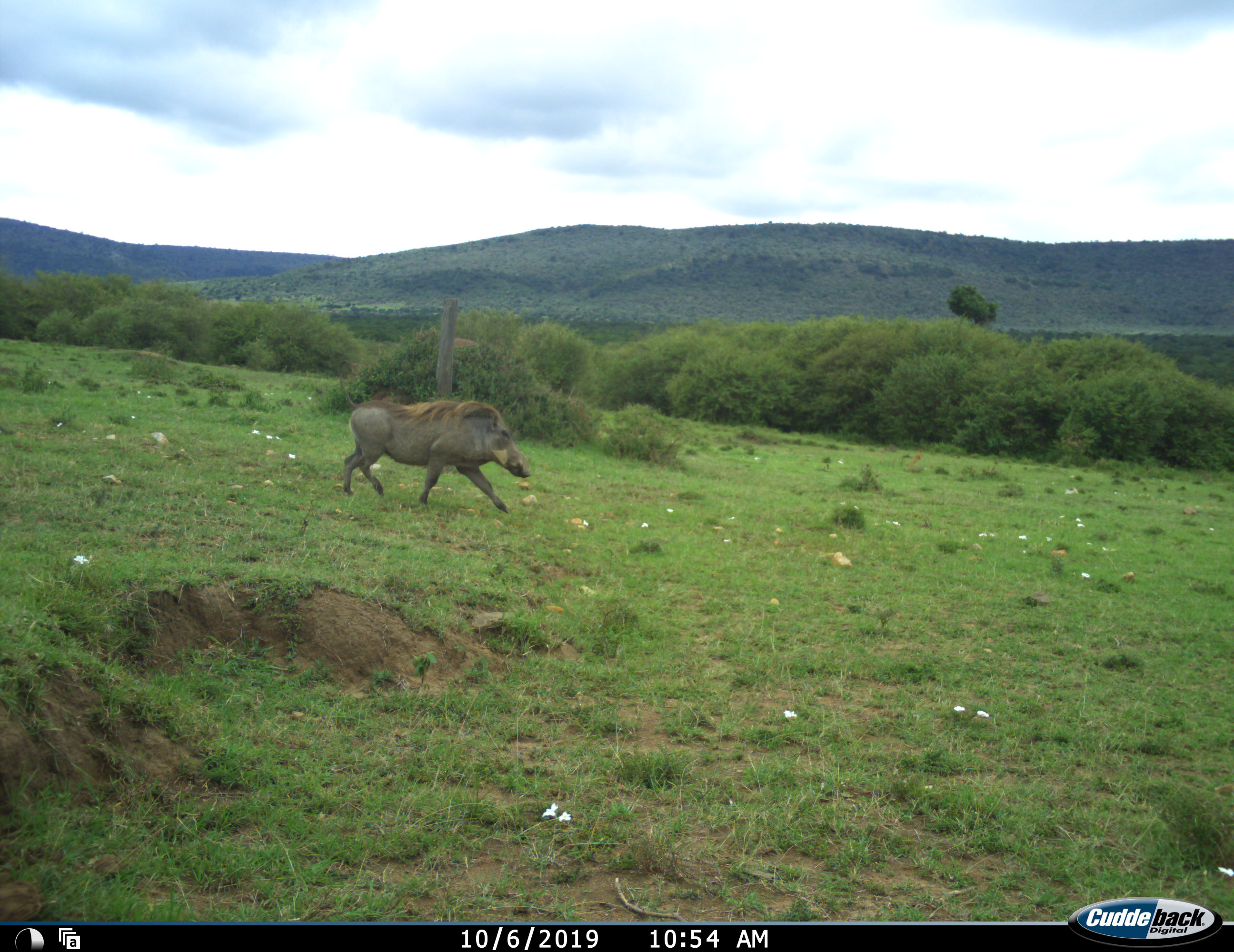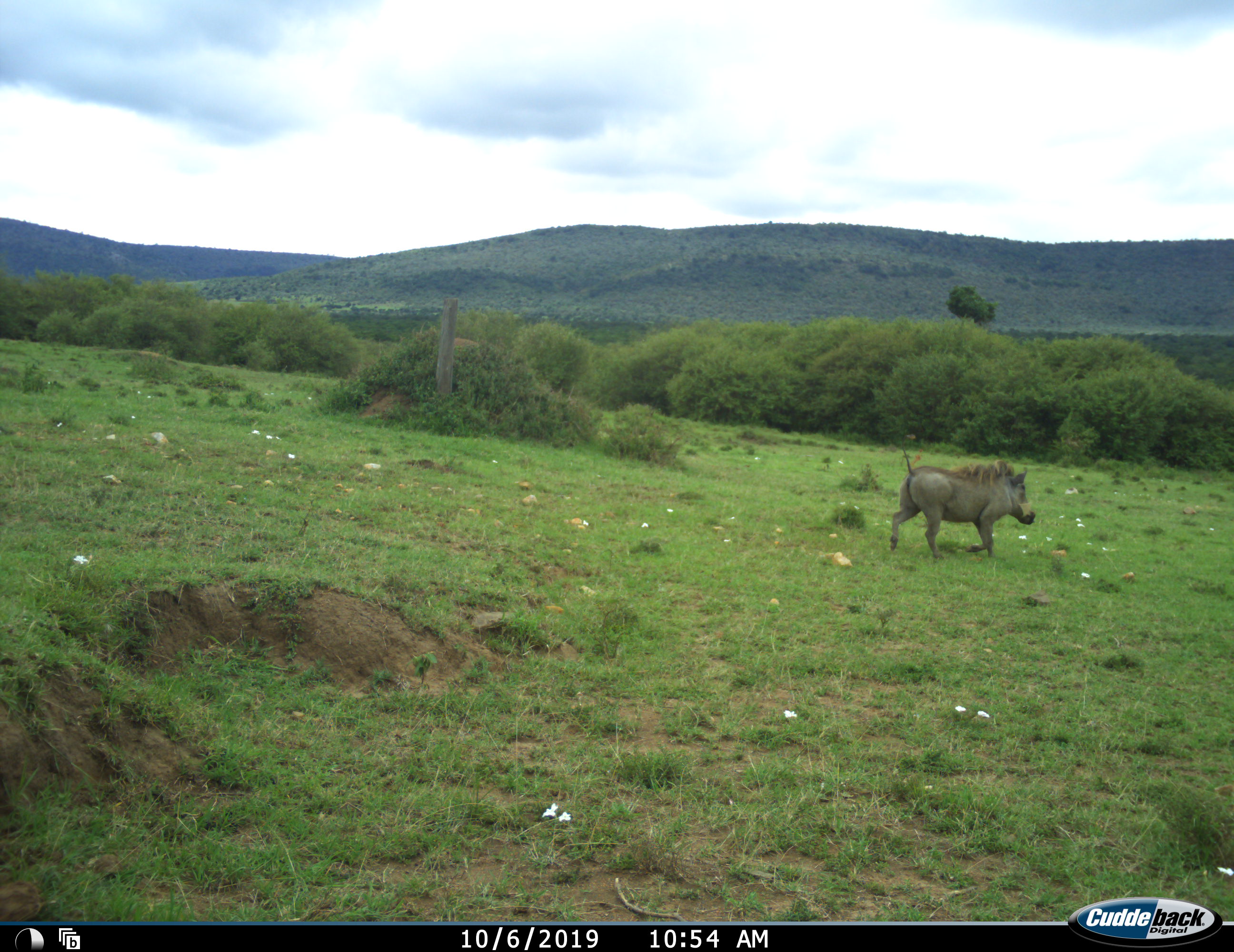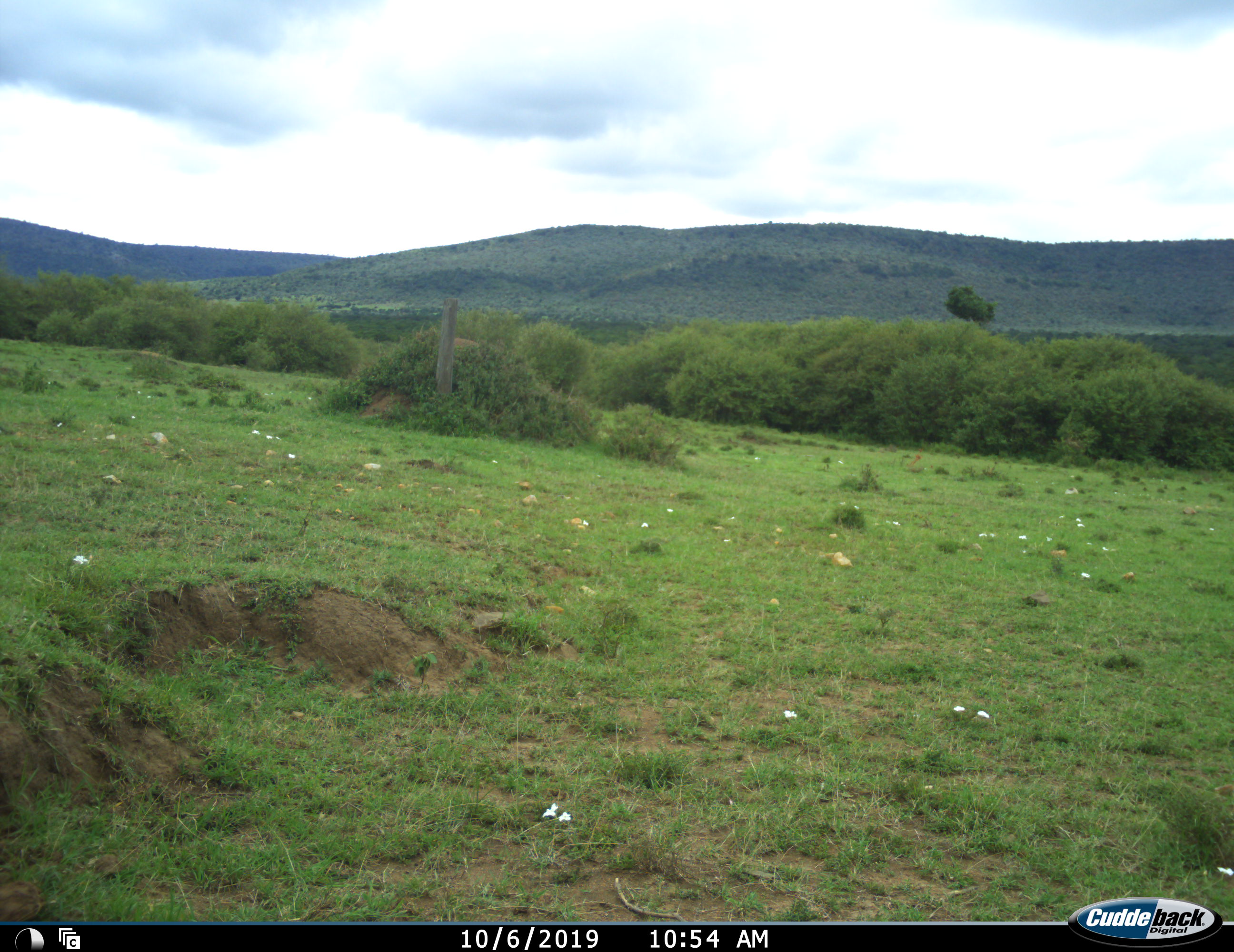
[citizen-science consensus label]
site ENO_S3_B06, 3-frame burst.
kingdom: Animalia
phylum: Chordata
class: Mammalia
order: Artiodactyla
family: Suidae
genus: Phacochoerus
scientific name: Phacochoerus africanus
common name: warthog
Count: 1.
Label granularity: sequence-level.